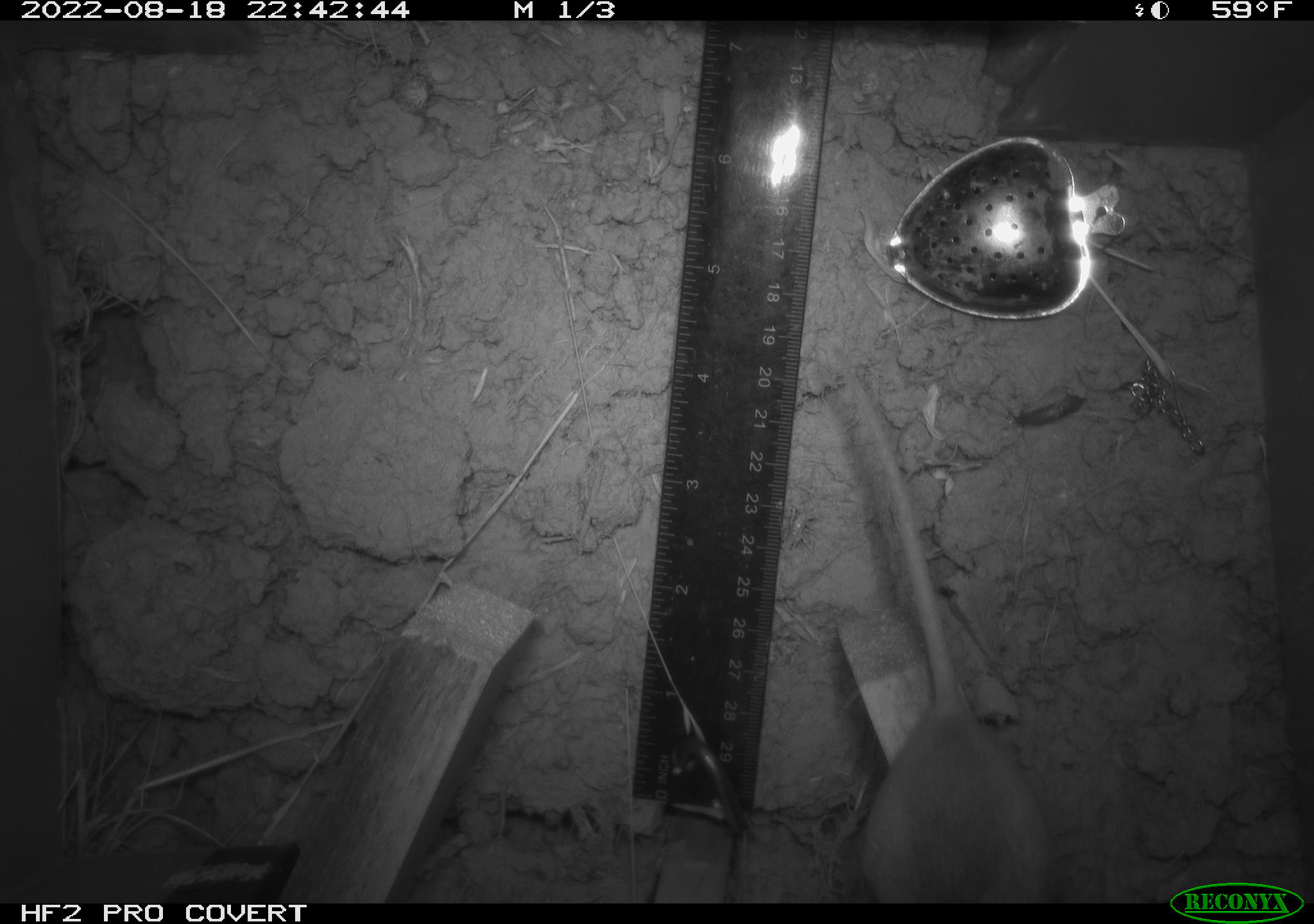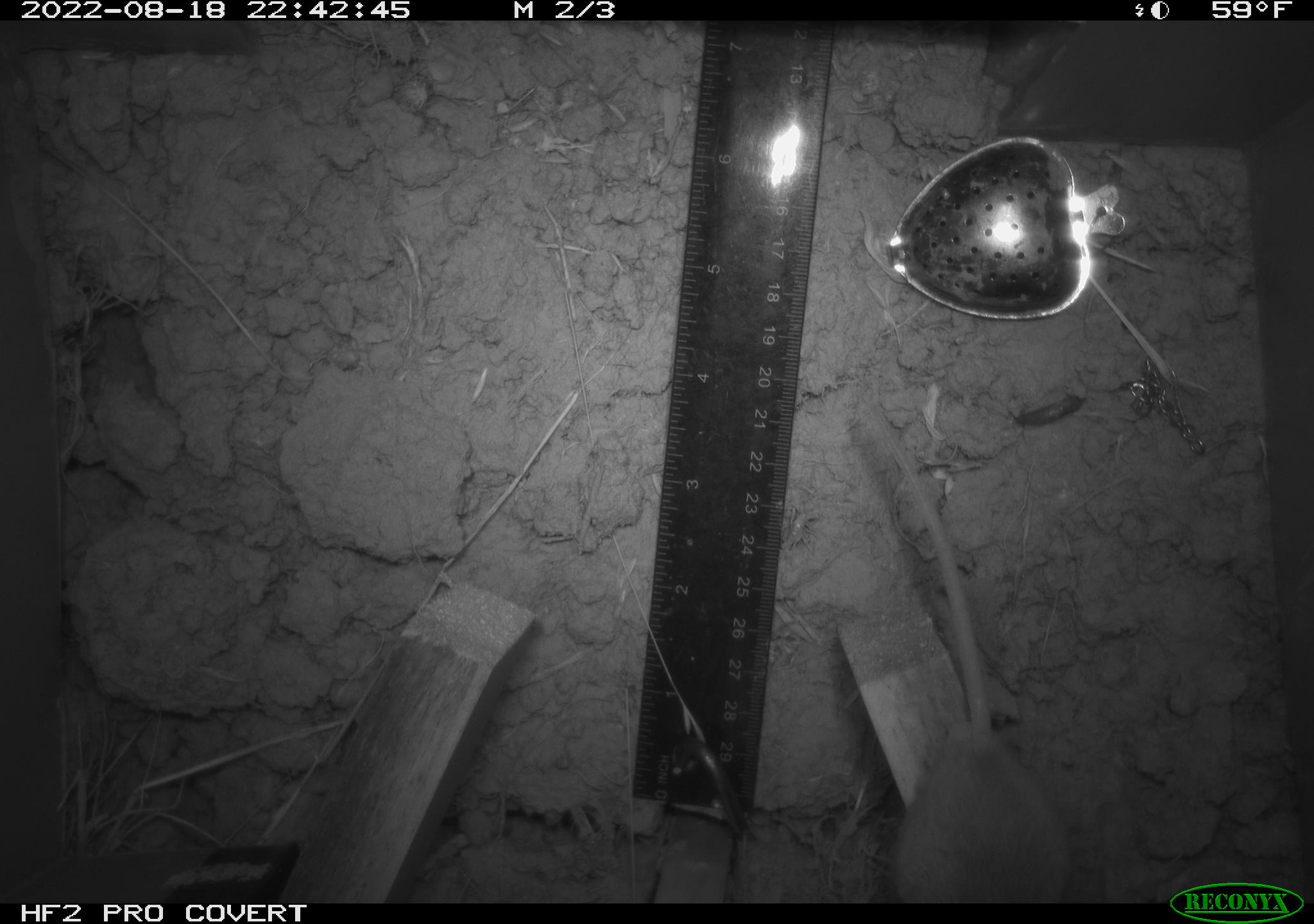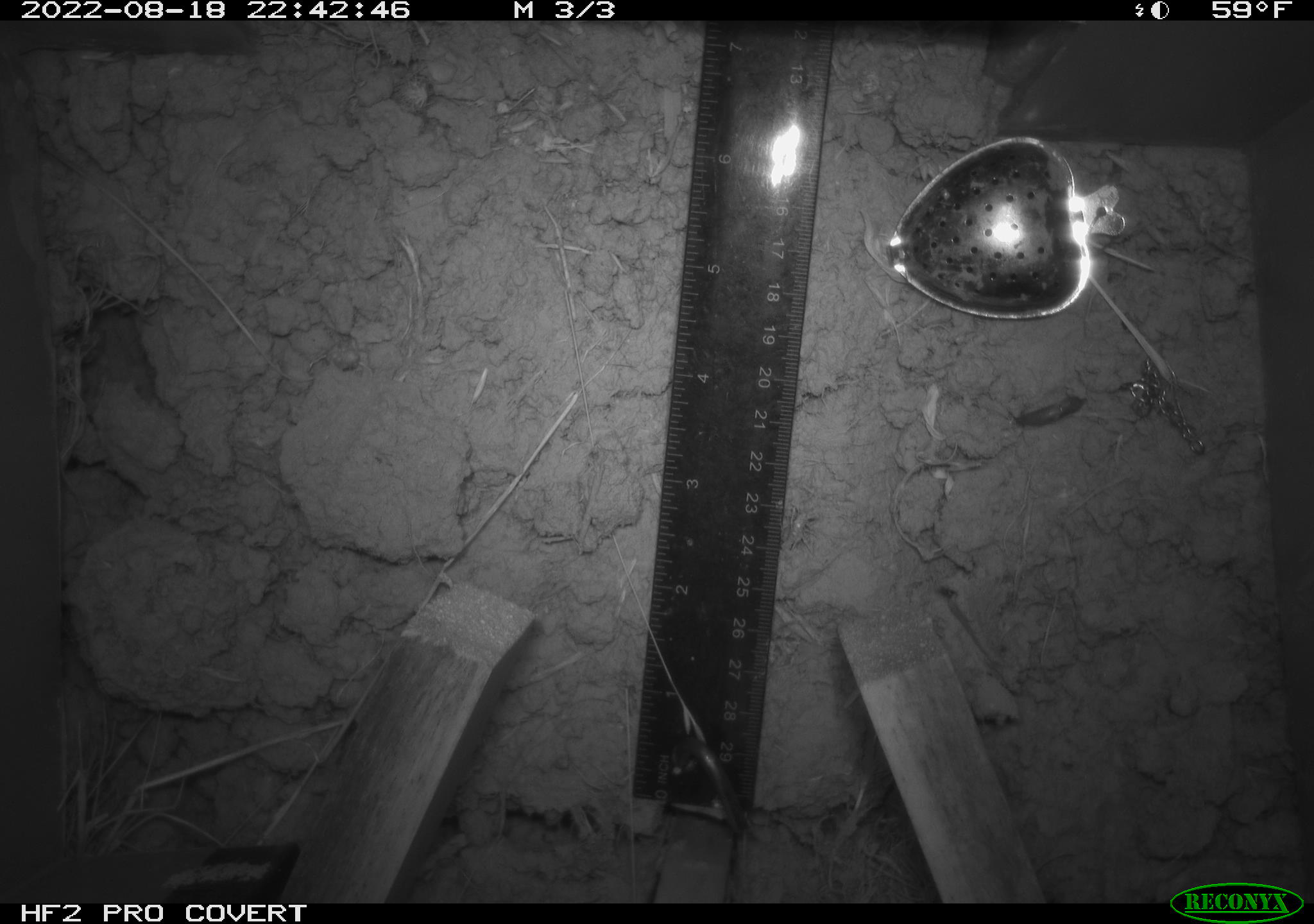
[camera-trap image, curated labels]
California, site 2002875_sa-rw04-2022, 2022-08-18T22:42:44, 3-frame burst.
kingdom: Animalia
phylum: Chordata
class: Mammalia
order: Rodentia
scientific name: Rodentia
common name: mouse species